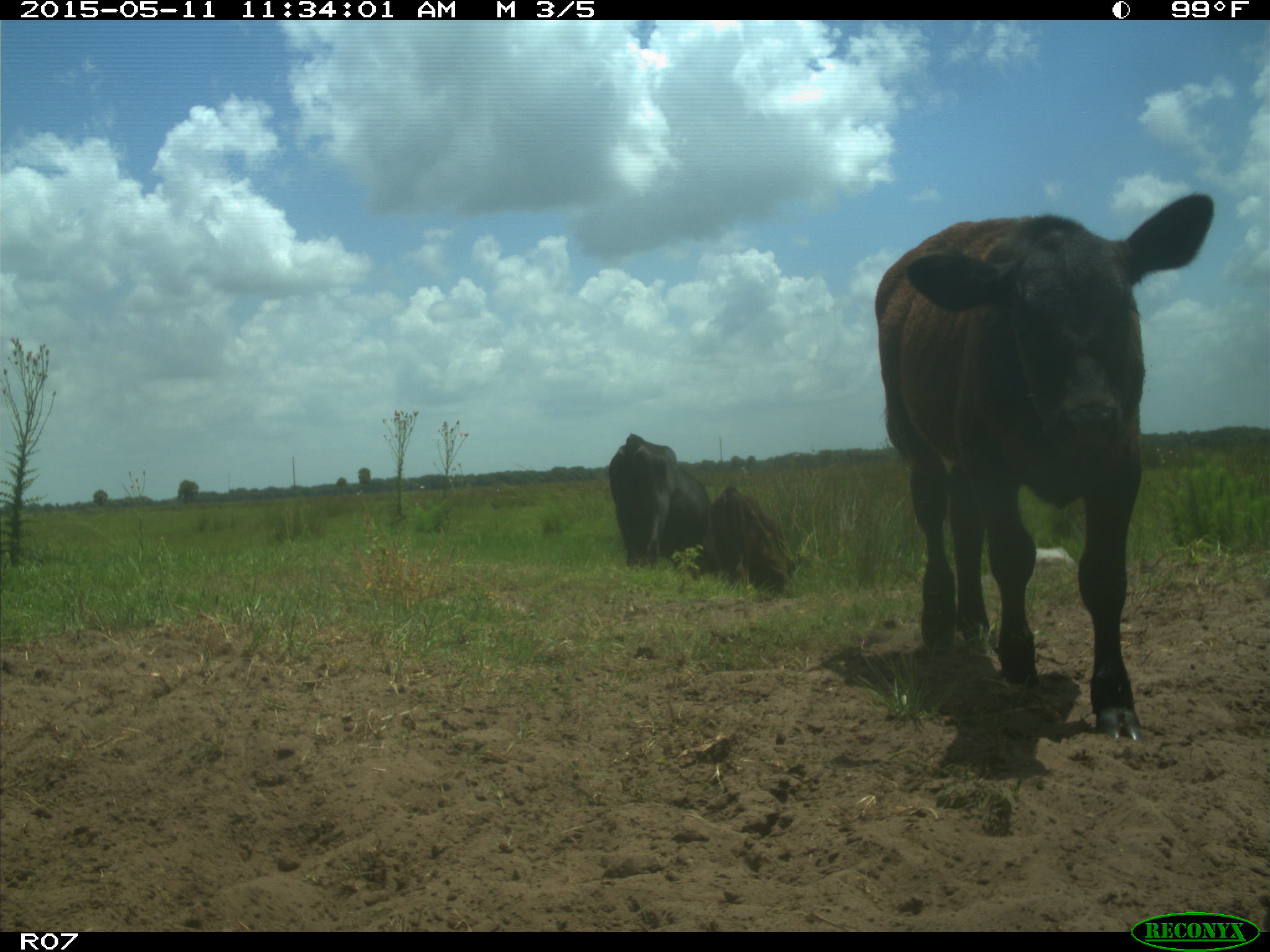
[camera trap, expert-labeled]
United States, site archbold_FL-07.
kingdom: Animalia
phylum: Chordata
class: Mammalia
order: Artiodactyla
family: Bovidae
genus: Bos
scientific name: Bos taurus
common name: domestic cow